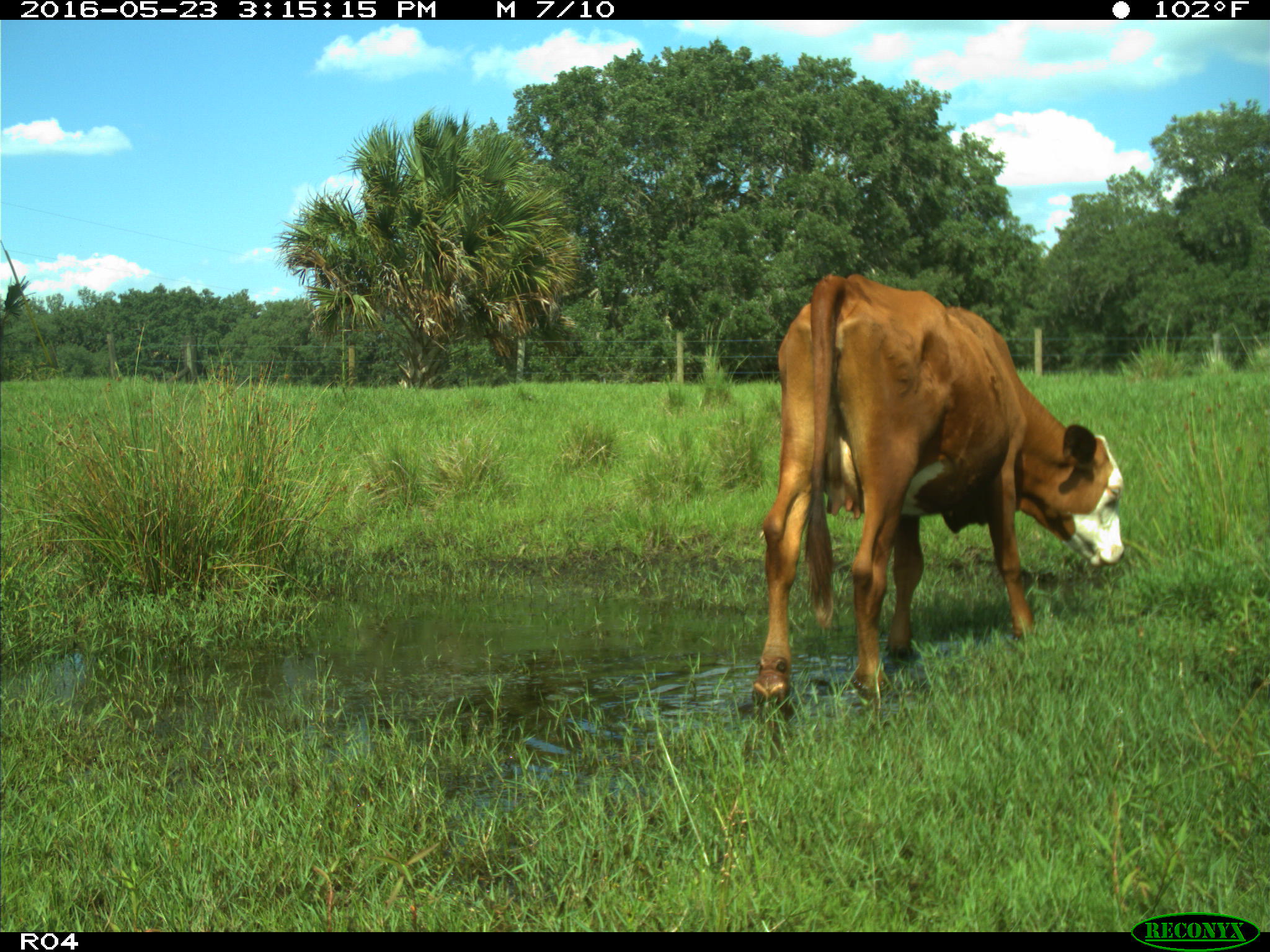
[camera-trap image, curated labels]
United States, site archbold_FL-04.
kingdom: Animalia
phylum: Chordata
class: Mammalia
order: Artiodactyla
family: Bovidae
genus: Bos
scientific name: Bos taurus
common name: domestic cow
Bos taurus (domestic cow).